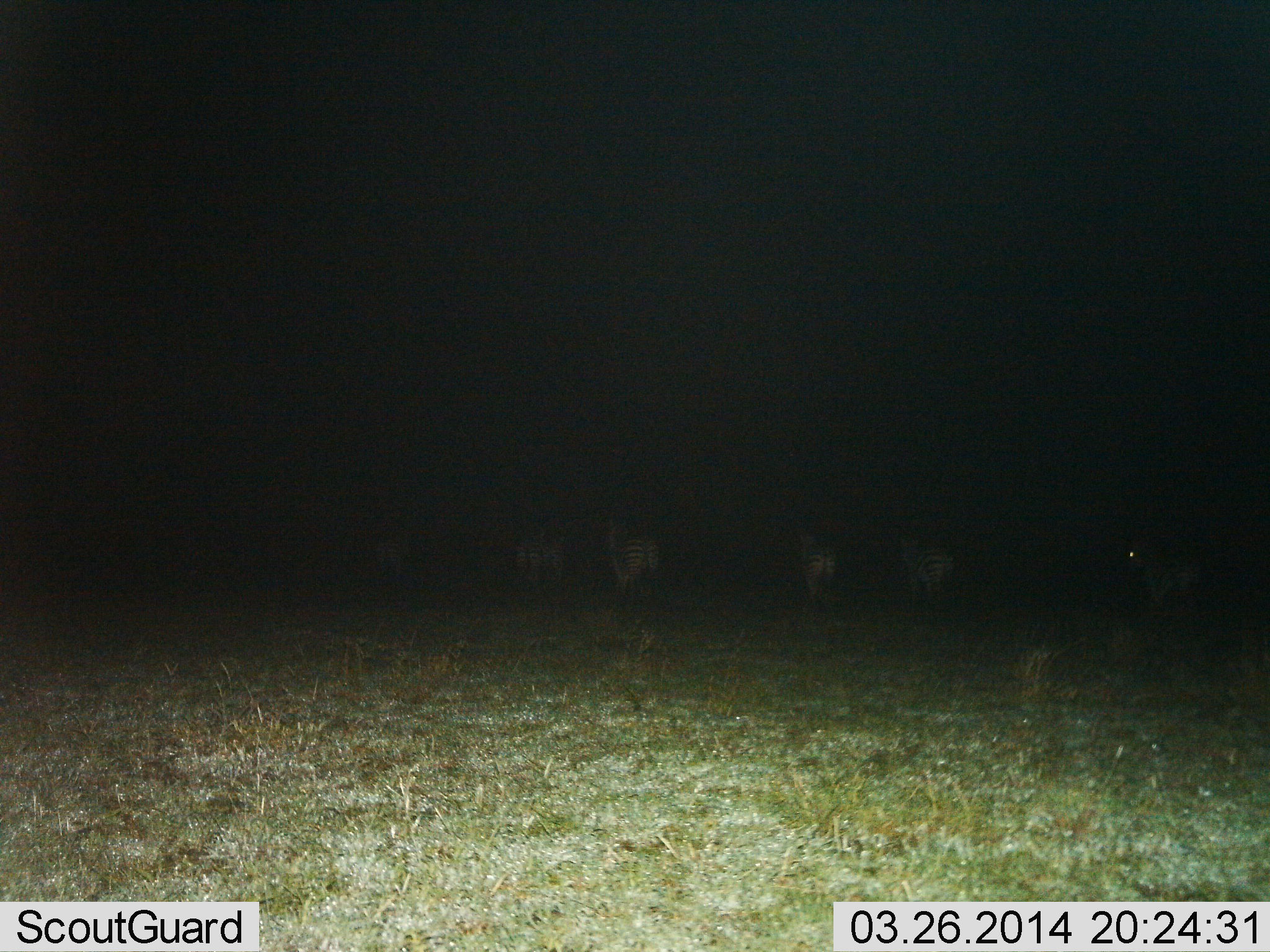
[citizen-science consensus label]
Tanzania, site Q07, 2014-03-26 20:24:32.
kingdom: Animalia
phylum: Chordata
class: Mammalia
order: Perissodactyla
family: Equidae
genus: Equus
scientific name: Equus quagga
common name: plains zebra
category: zebra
Zebra (plains zebra) (Equus quagga), count 6. Behavior (volunteer vote fractions): standing 80%, resting 0%, moving 20%, interacting 0%. Young present (vote fraction): 0%. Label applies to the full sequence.